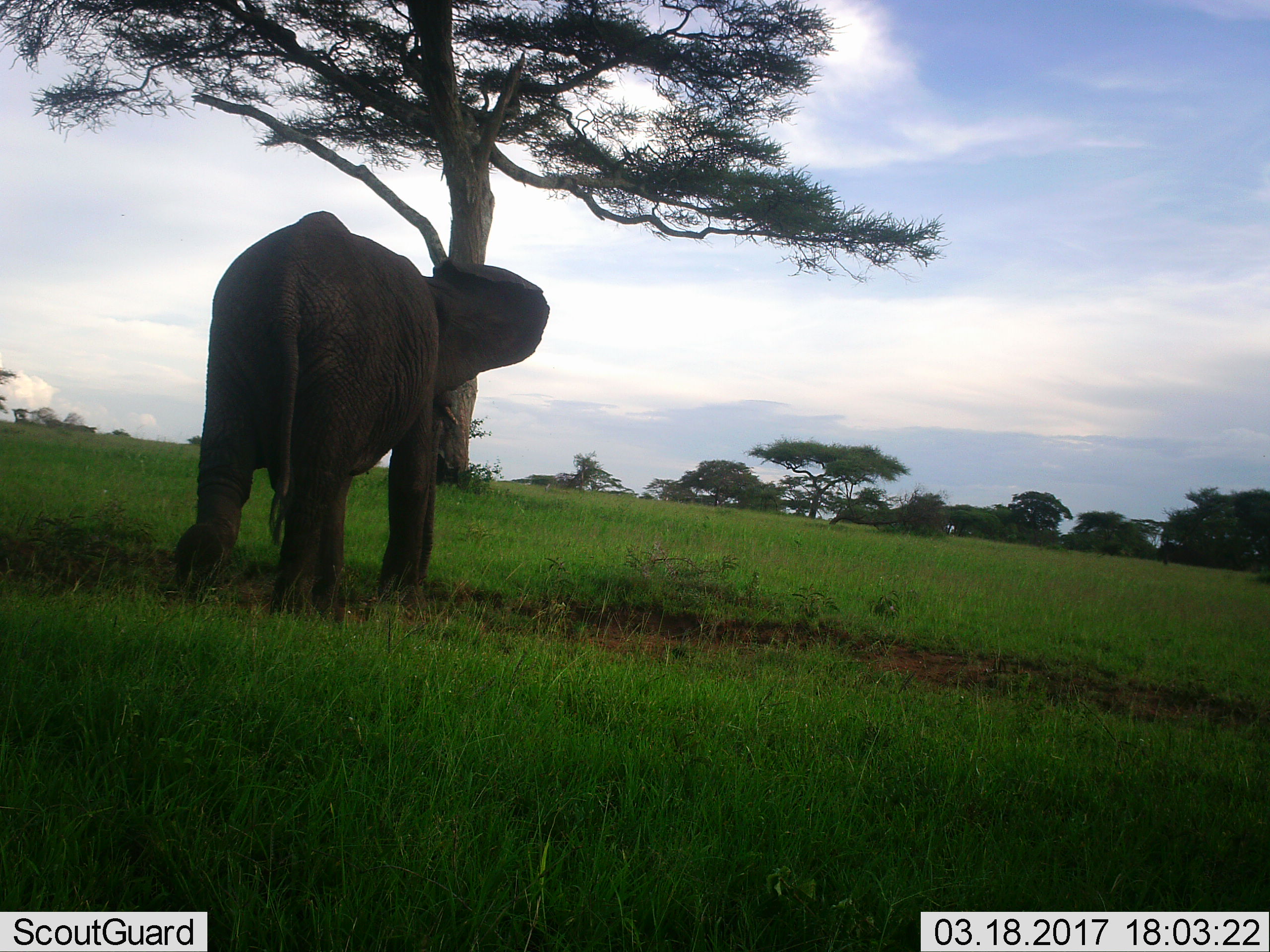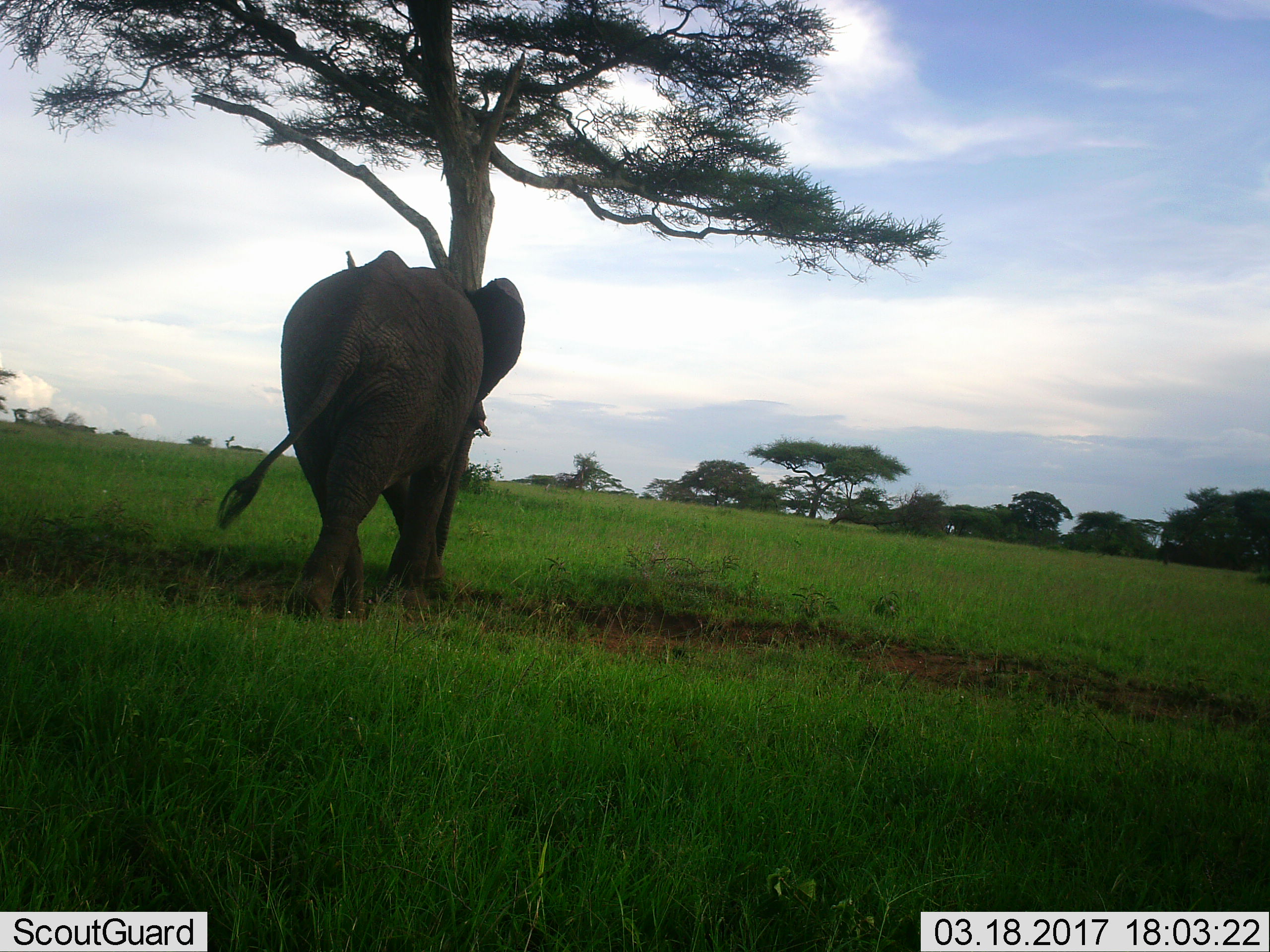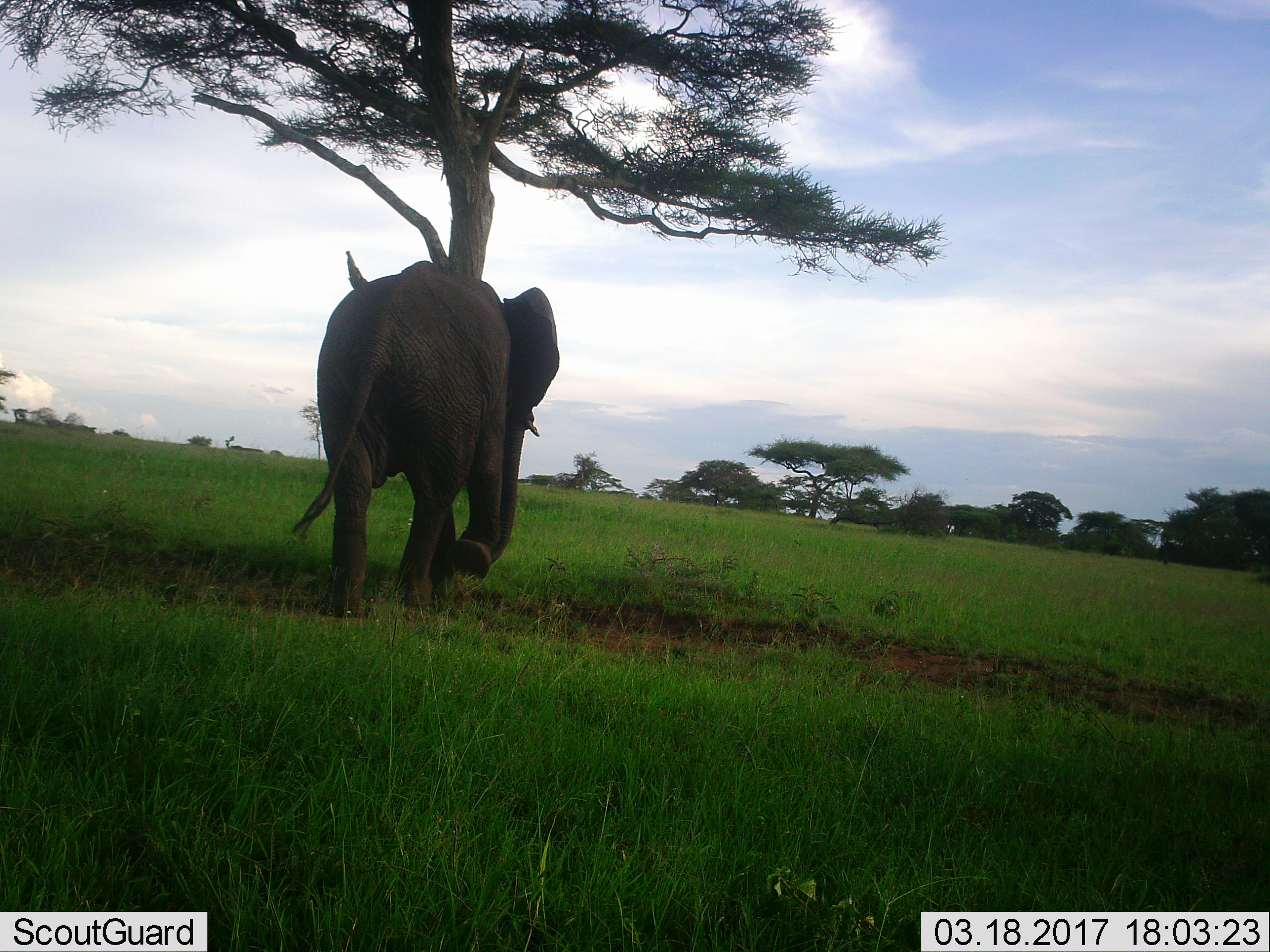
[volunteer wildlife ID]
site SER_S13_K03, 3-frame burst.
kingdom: Animalia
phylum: Chordata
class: Mammalia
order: Proboscidea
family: Elephantidae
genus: Loxodonta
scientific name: Loxodonta africana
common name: african bush elephant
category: elephant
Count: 1.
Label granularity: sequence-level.